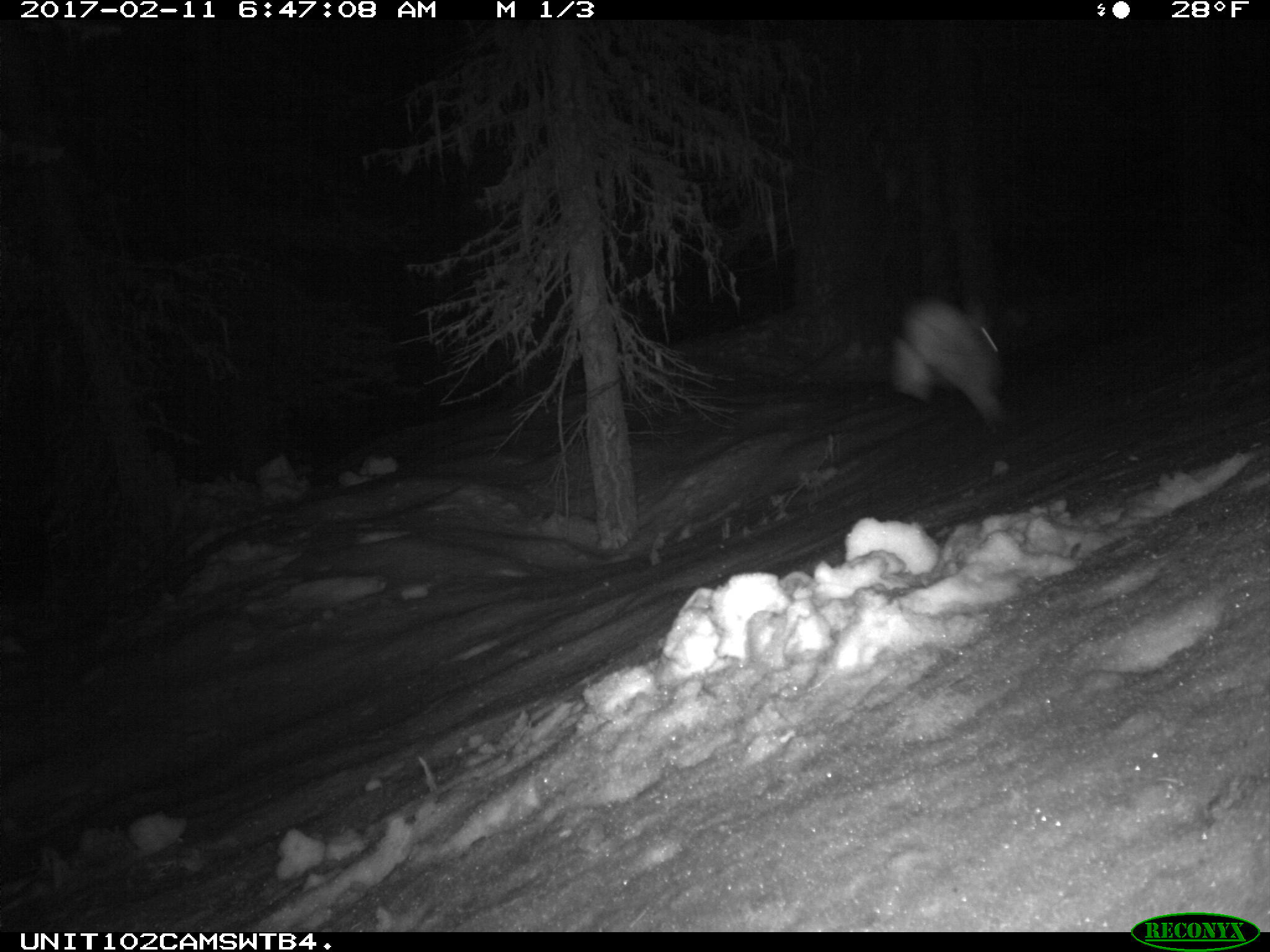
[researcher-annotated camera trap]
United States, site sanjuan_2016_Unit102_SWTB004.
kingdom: Animalia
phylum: Chordata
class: Mammalia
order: Lagomorpha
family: Leporidae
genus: Lepus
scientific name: Lepus americanus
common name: snowshoe hare